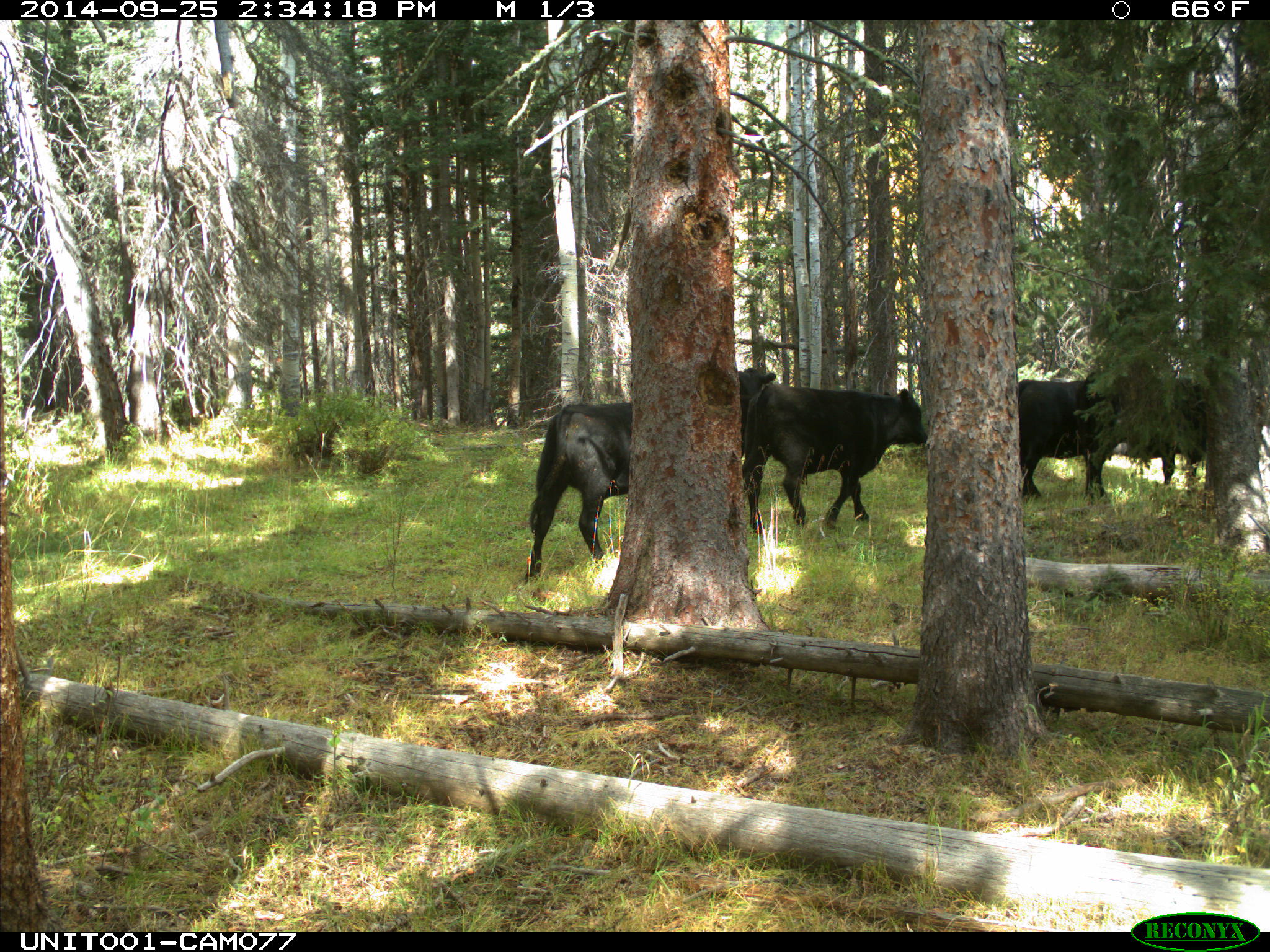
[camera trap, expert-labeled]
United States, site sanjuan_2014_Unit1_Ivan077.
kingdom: Animalia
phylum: Chordata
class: Mammalia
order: Artiodactyla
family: Bovidae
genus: Bos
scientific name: Bos taurus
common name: domestic cow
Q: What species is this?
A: Bos taurus (domestic cow).